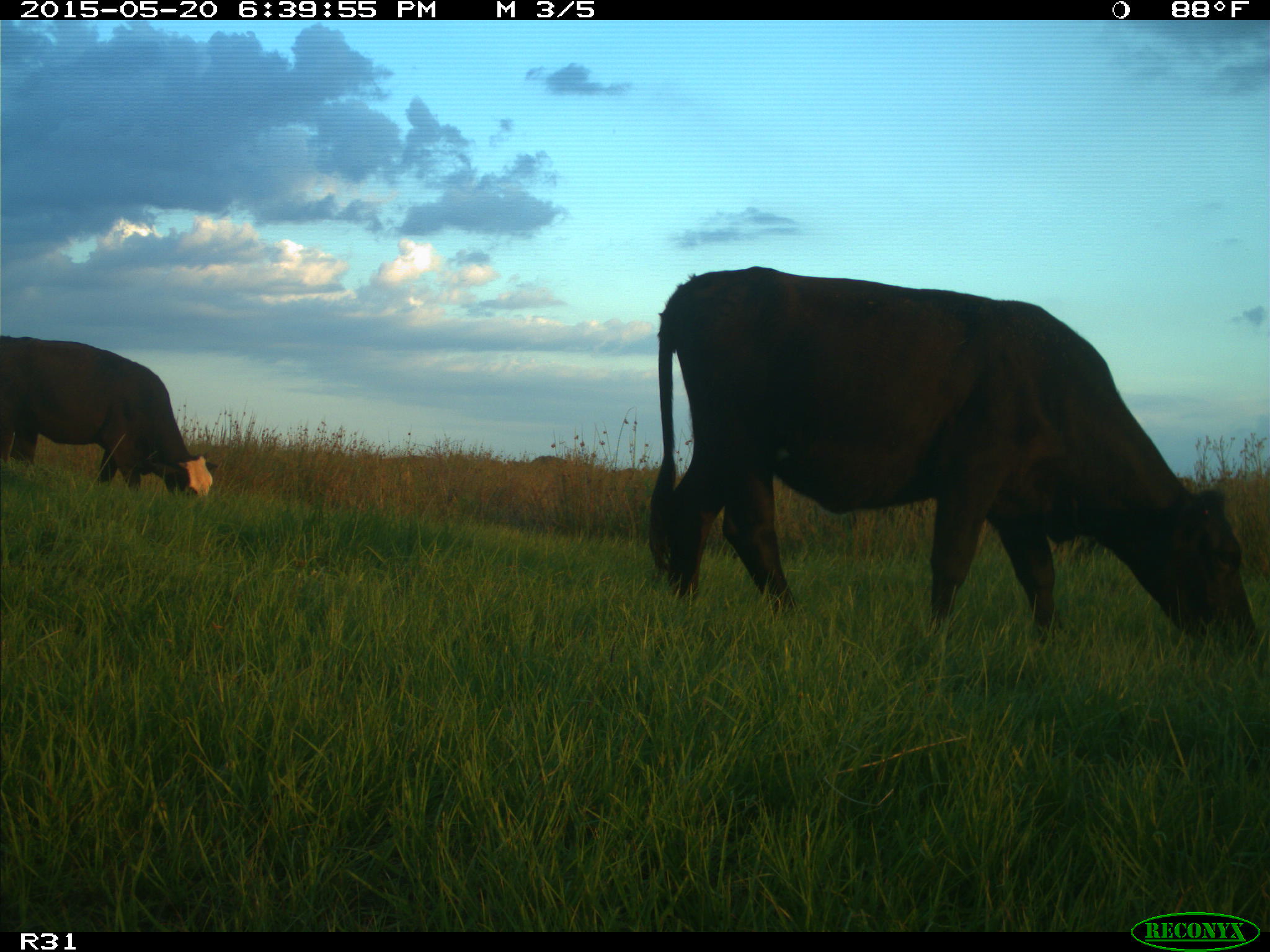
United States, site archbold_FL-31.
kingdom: Animalia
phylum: Chordata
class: Mammalia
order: Artiodactyla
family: Bovidae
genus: Bos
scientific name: Bos taurus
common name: domestic cow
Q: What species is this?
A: Bos taurus (domestic cow).